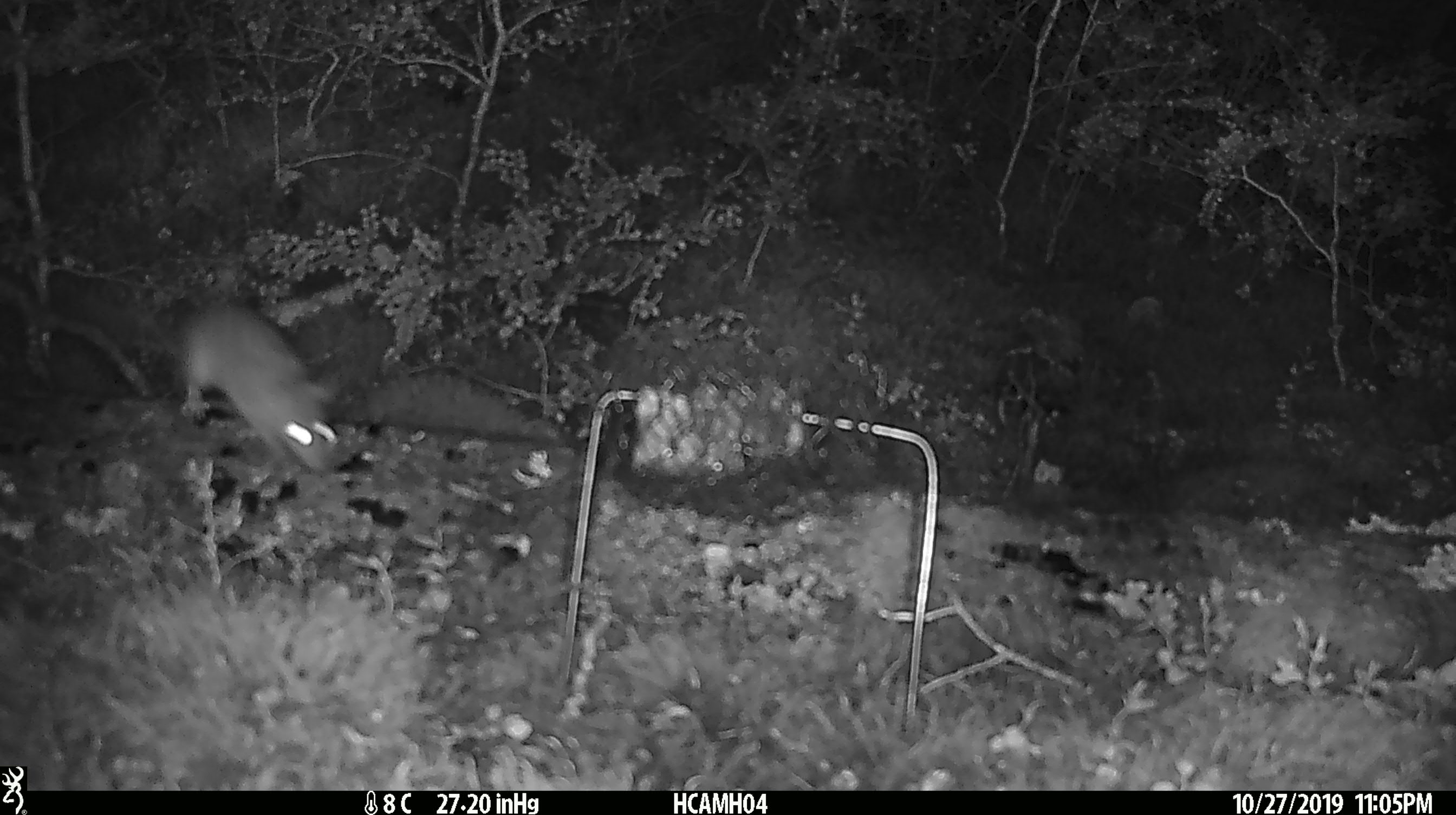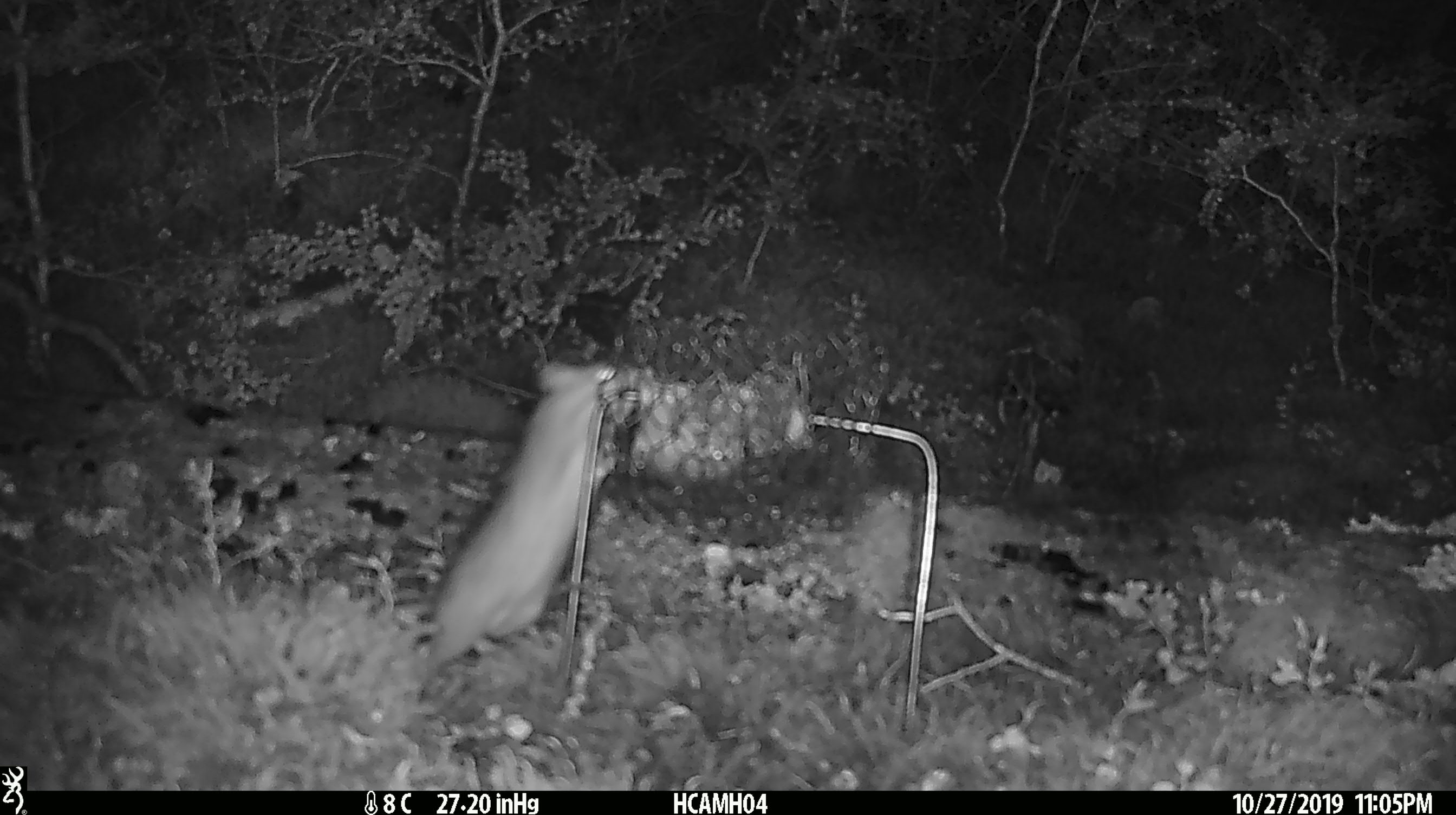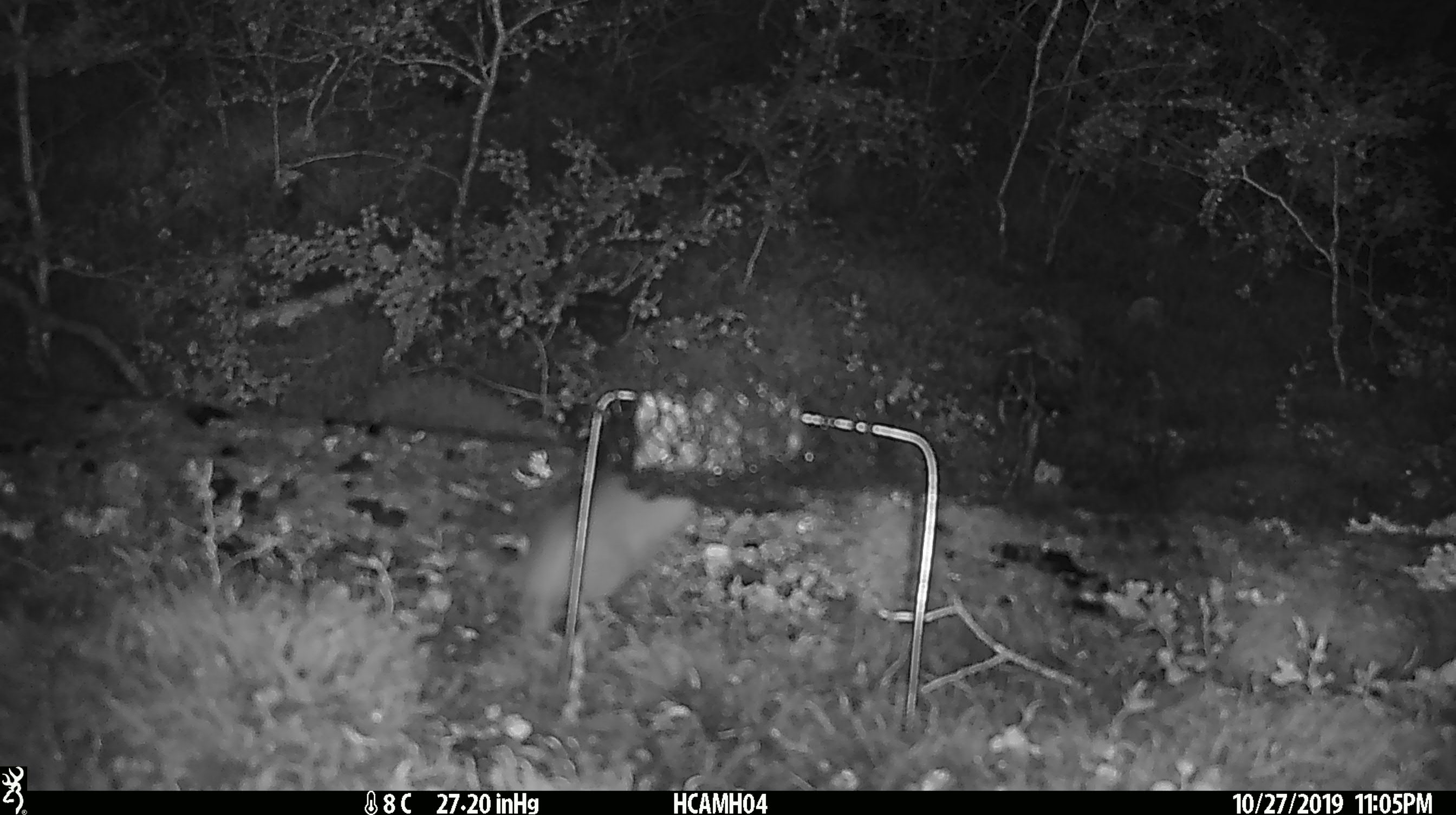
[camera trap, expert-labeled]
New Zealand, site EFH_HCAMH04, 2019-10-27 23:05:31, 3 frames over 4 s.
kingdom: Animalia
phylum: Chordata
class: Mammalia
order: Rodentia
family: Muridae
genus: Rattus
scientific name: Rattus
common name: rat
Rat (Rattus).